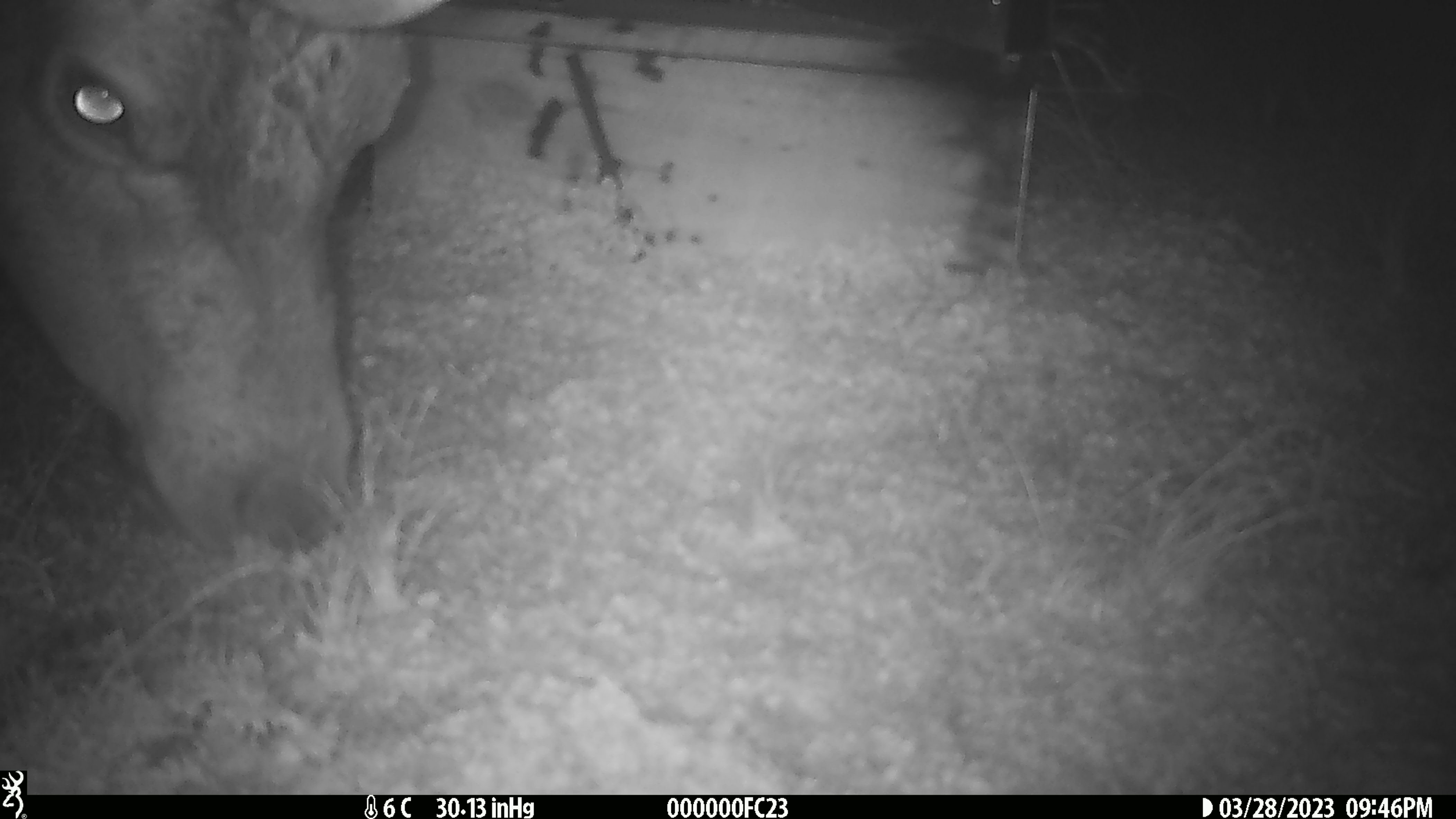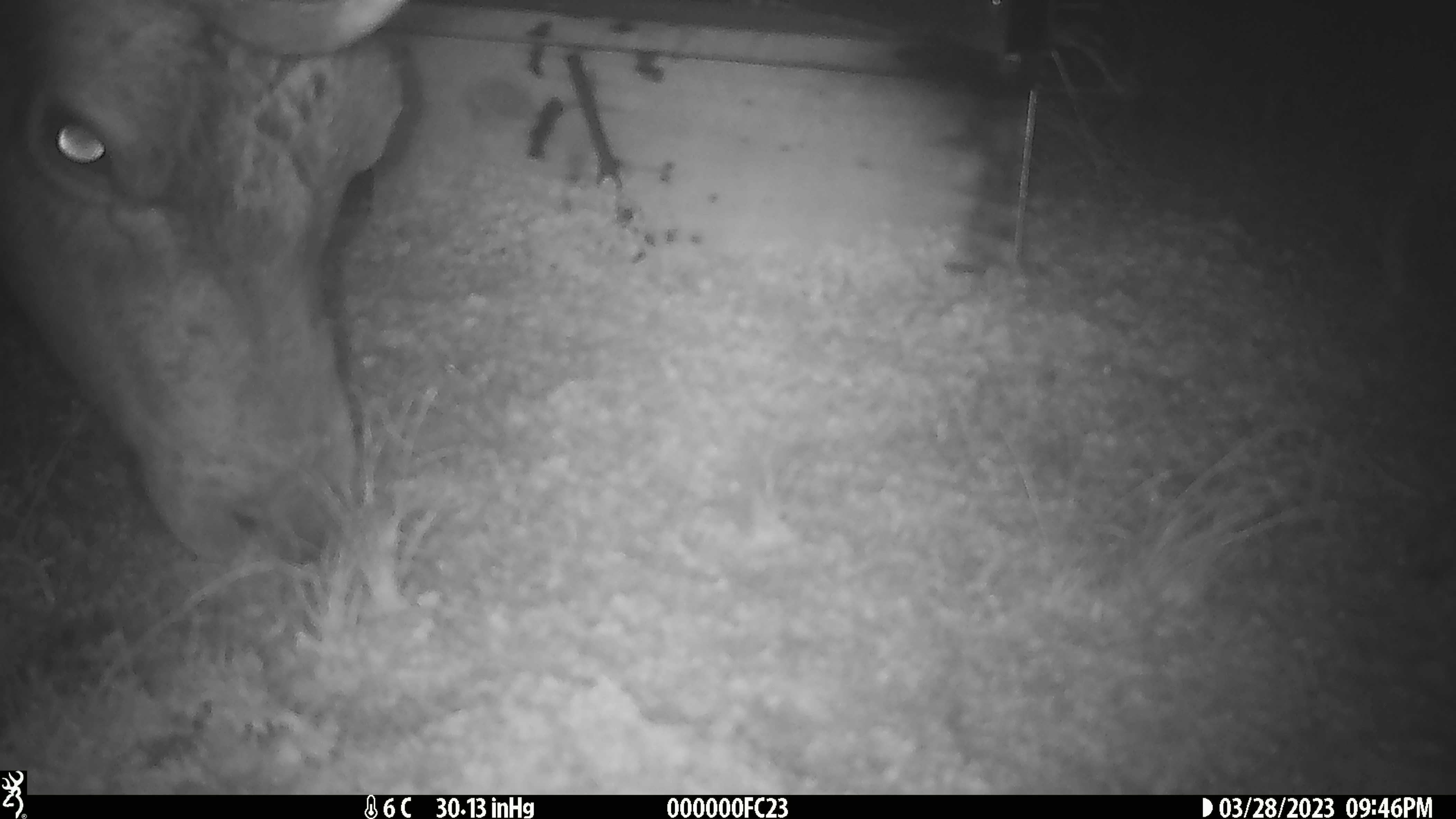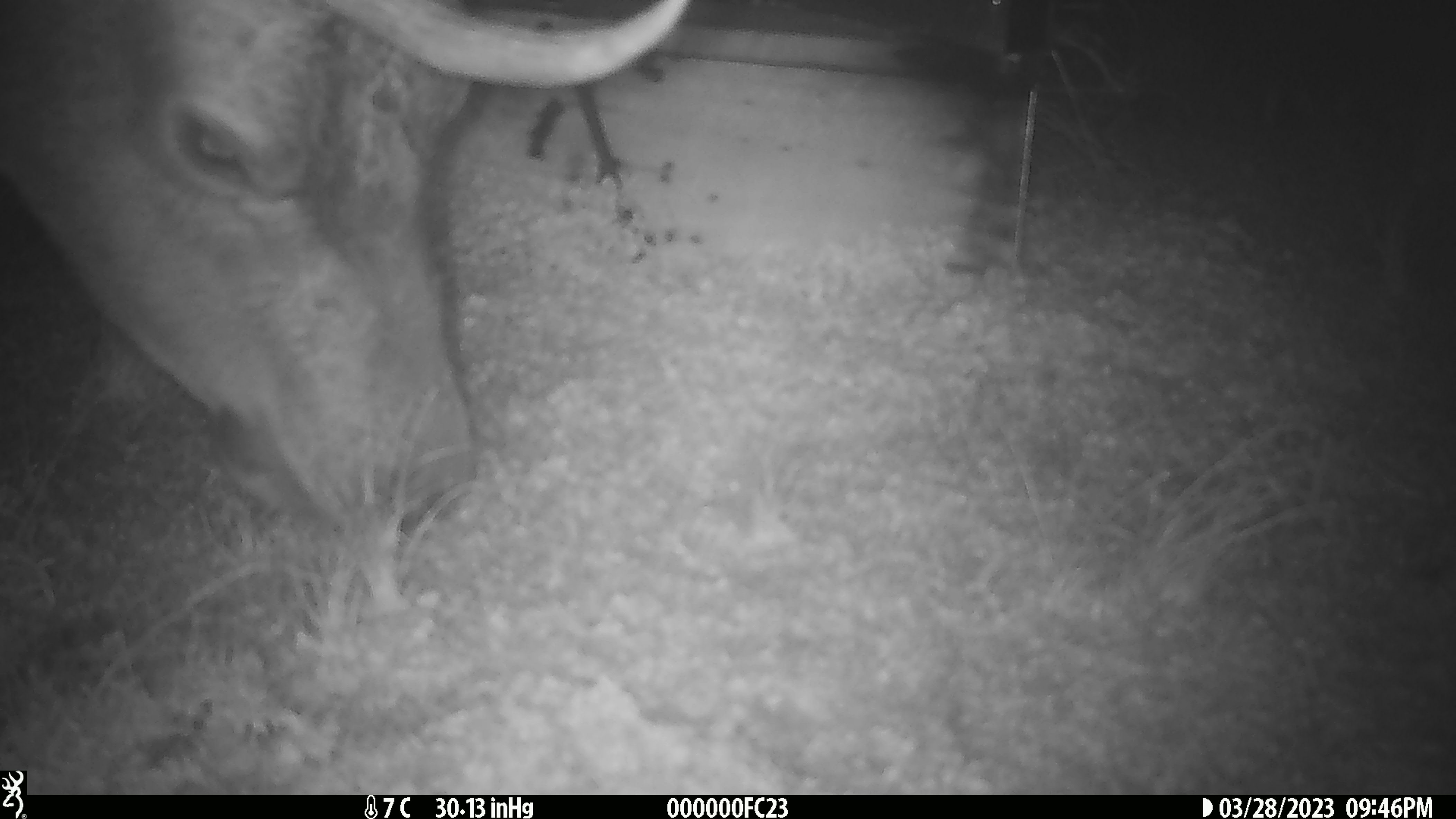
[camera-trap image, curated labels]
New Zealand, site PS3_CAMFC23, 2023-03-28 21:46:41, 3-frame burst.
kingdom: Animalia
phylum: Chordata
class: Mammalia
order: Artiodactyla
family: Cervidae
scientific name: Cervidae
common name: deer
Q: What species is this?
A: Deer (Cervidae).